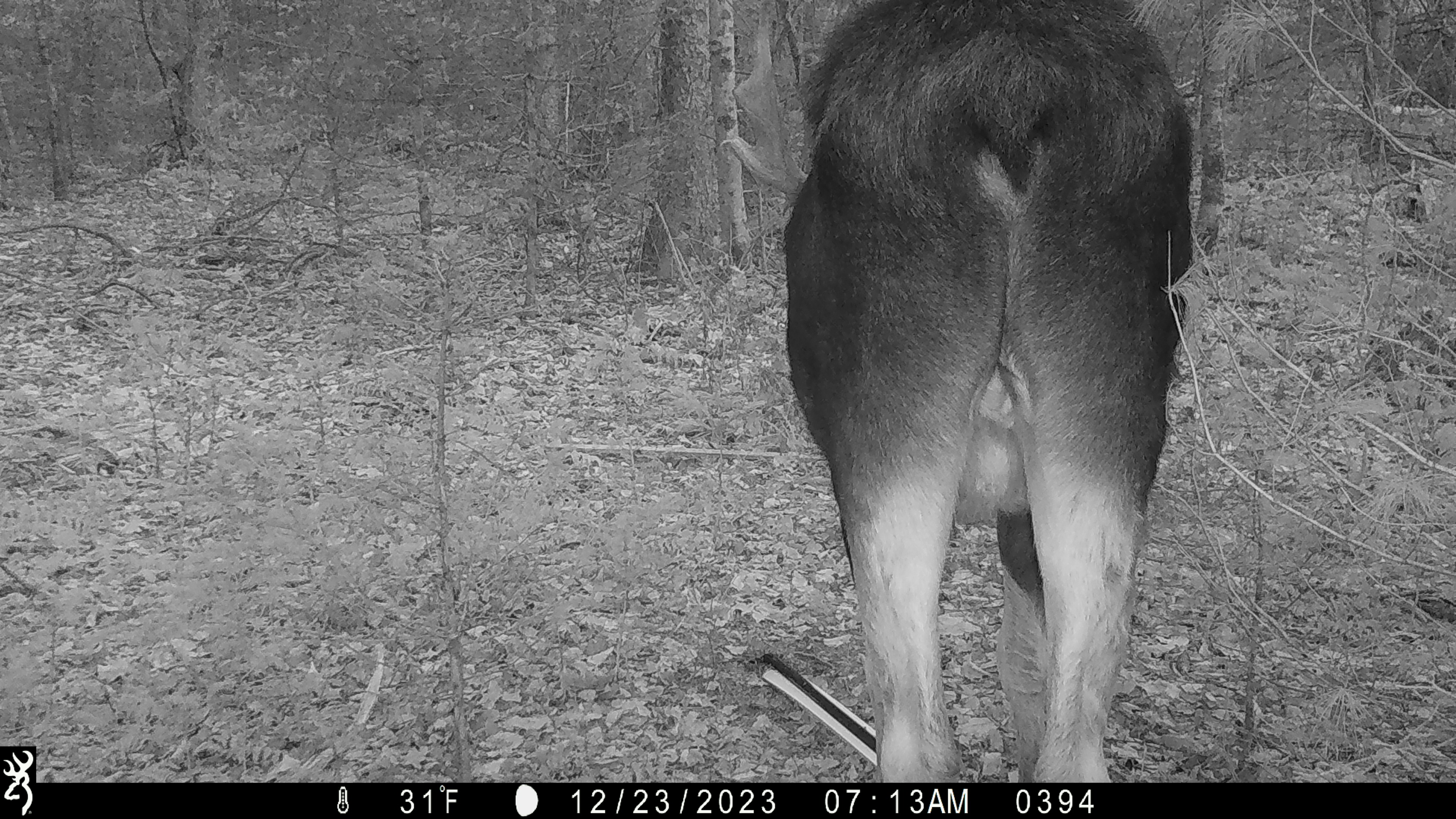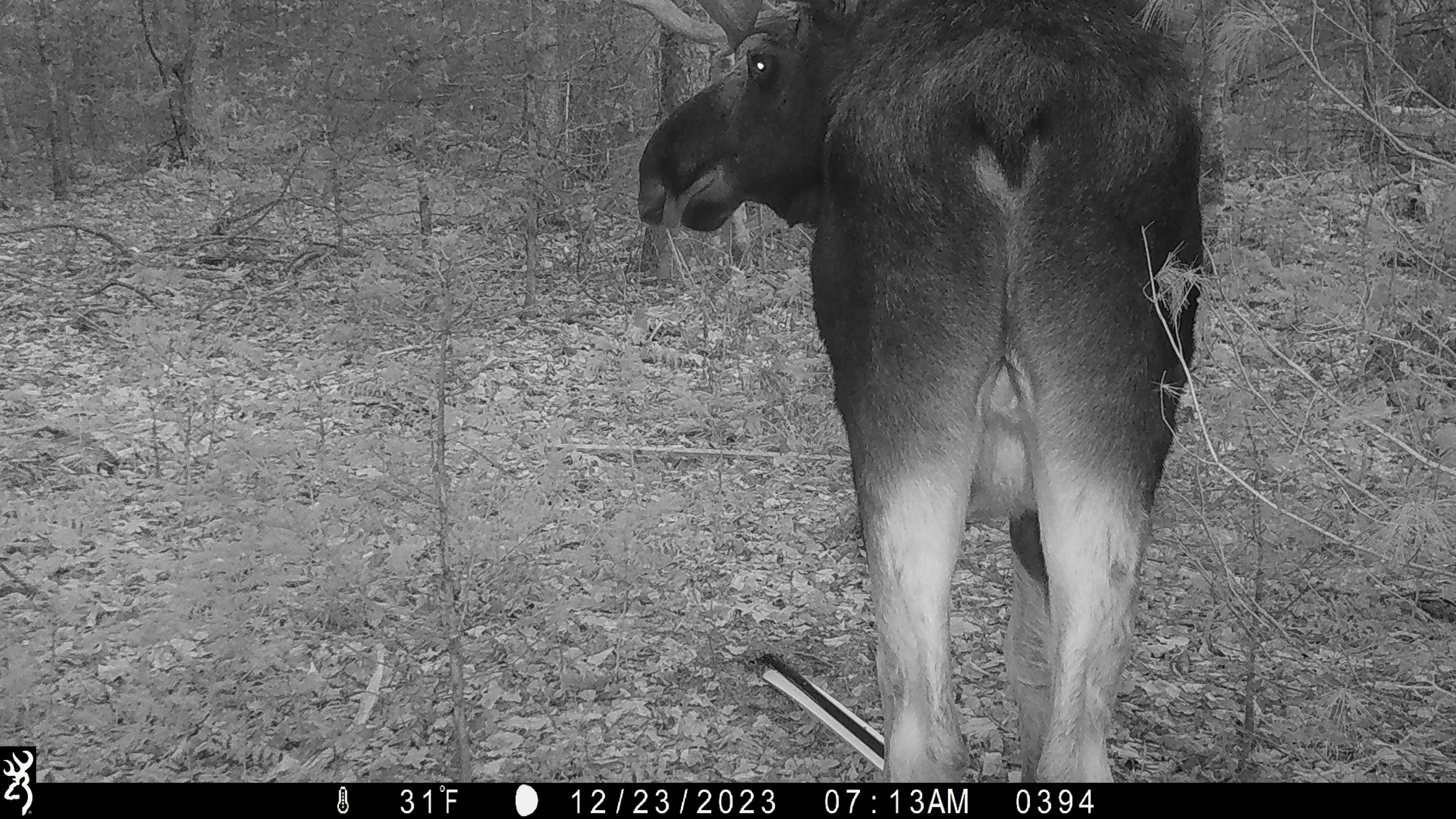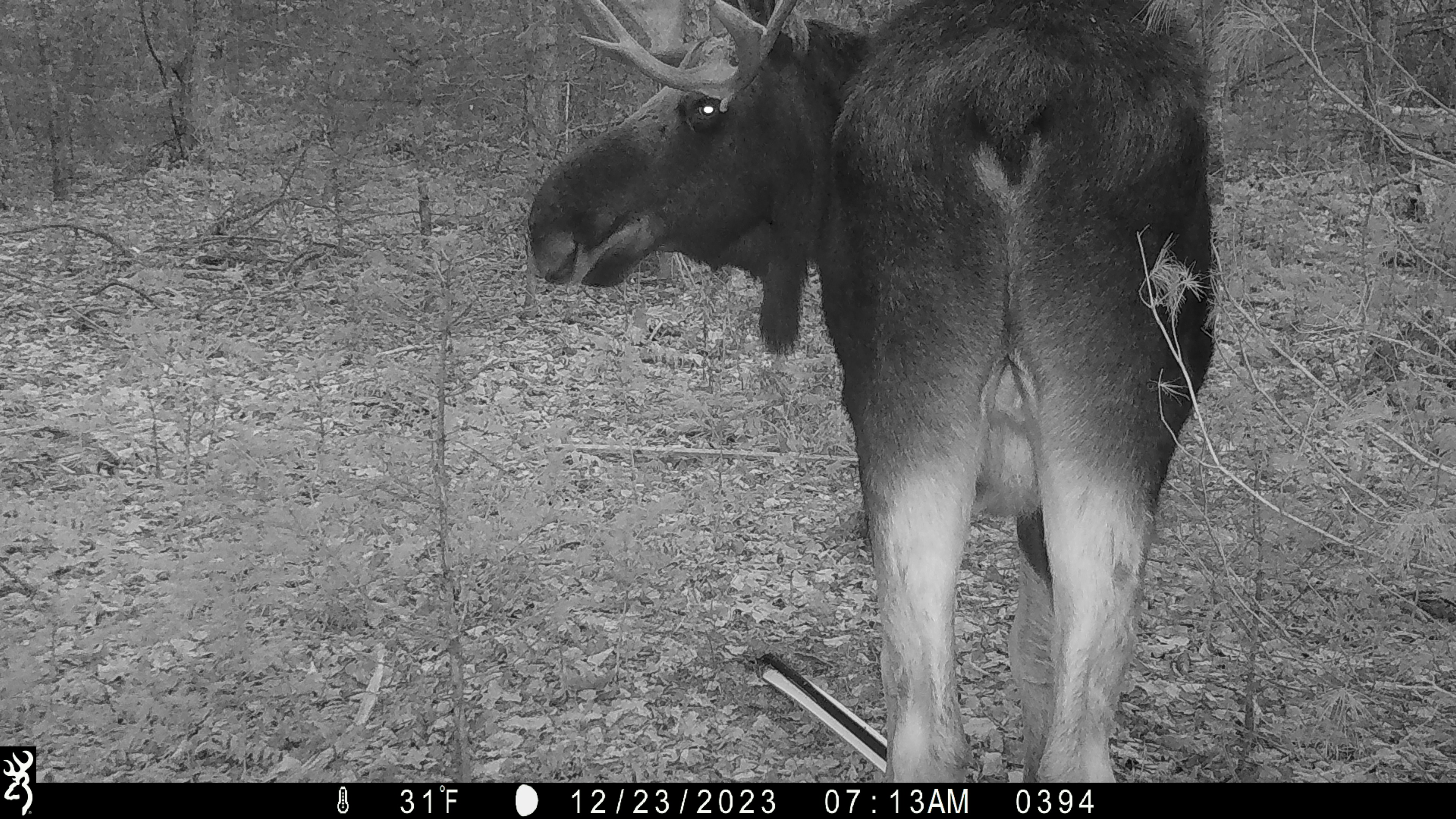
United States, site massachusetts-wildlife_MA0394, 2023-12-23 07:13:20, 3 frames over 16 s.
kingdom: Animalia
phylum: Chordata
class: Mammalia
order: Artiodactyla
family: Cervidae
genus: Alces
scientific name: Alces alces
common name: moose